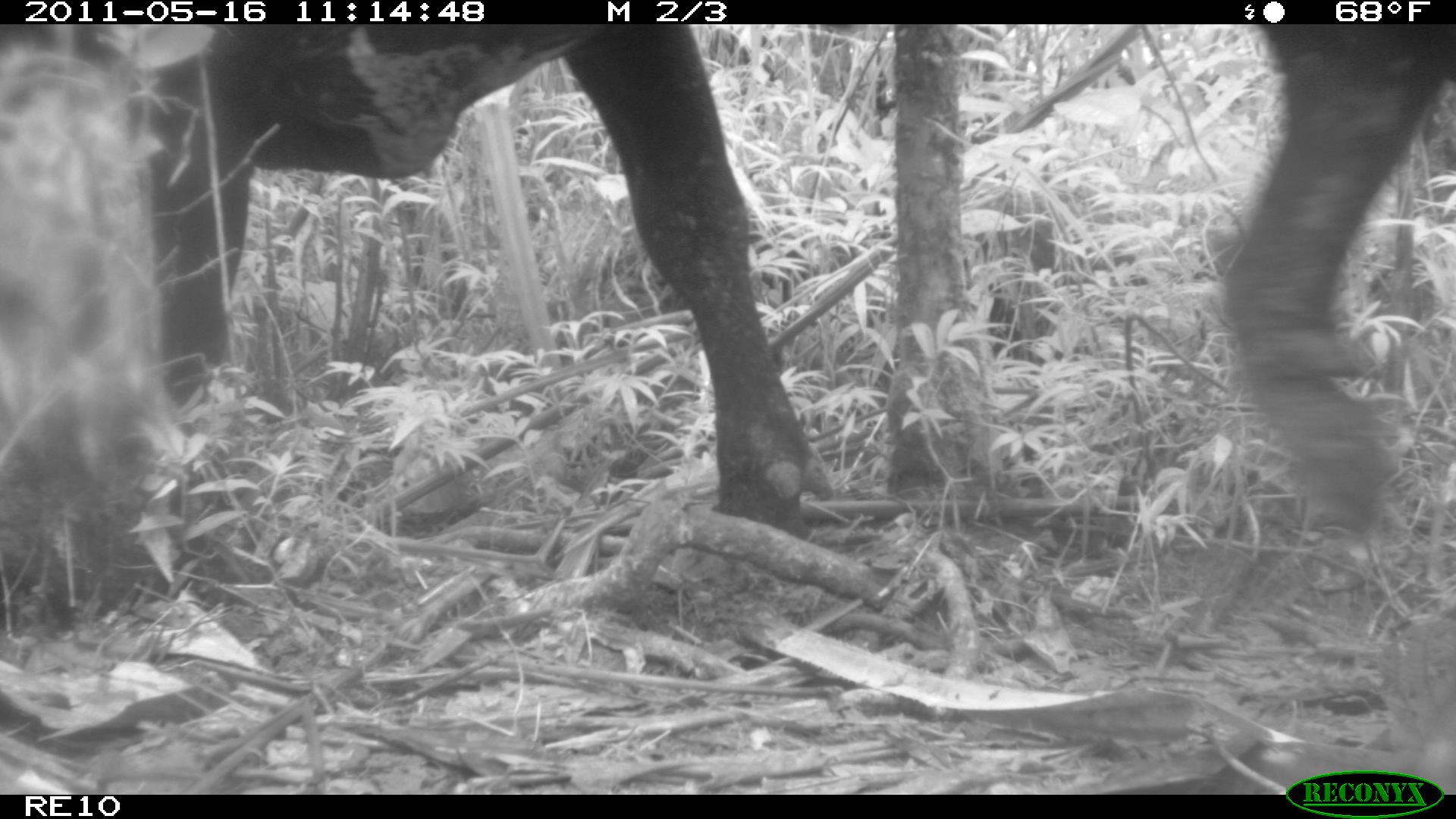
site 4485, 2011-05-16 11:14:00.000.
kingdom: Animalia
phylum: Chordata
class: Mammalia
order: Artiodactyla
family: Bovidae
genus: Bos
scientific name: Bos taurus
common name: domestic cattle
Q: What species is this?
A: Bos taurus (domestic cattle).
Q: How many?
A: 4.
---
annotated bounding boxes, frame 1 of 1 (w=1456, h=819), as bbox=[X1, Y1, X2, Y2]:
bos taurus: bbox=[113, 24, 1456, 548]